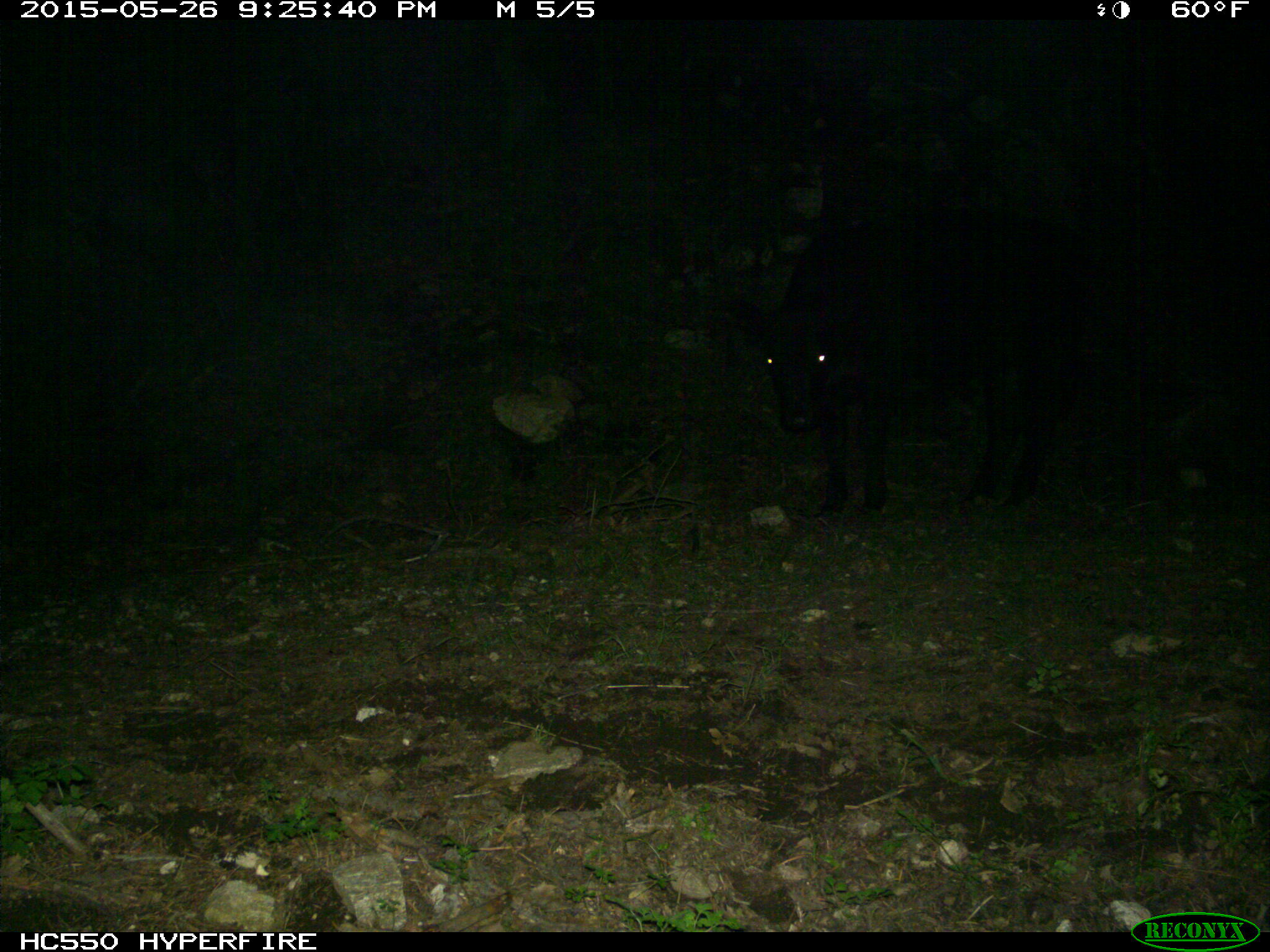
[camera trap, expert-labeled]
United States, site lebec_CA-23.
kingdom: Animalia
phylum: Chordata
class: Mammalia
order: Artiodactyla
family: Bovidae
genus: Bos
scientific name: Bos taurus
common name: domestic cow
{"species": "Bos taurus (domestic cow)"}